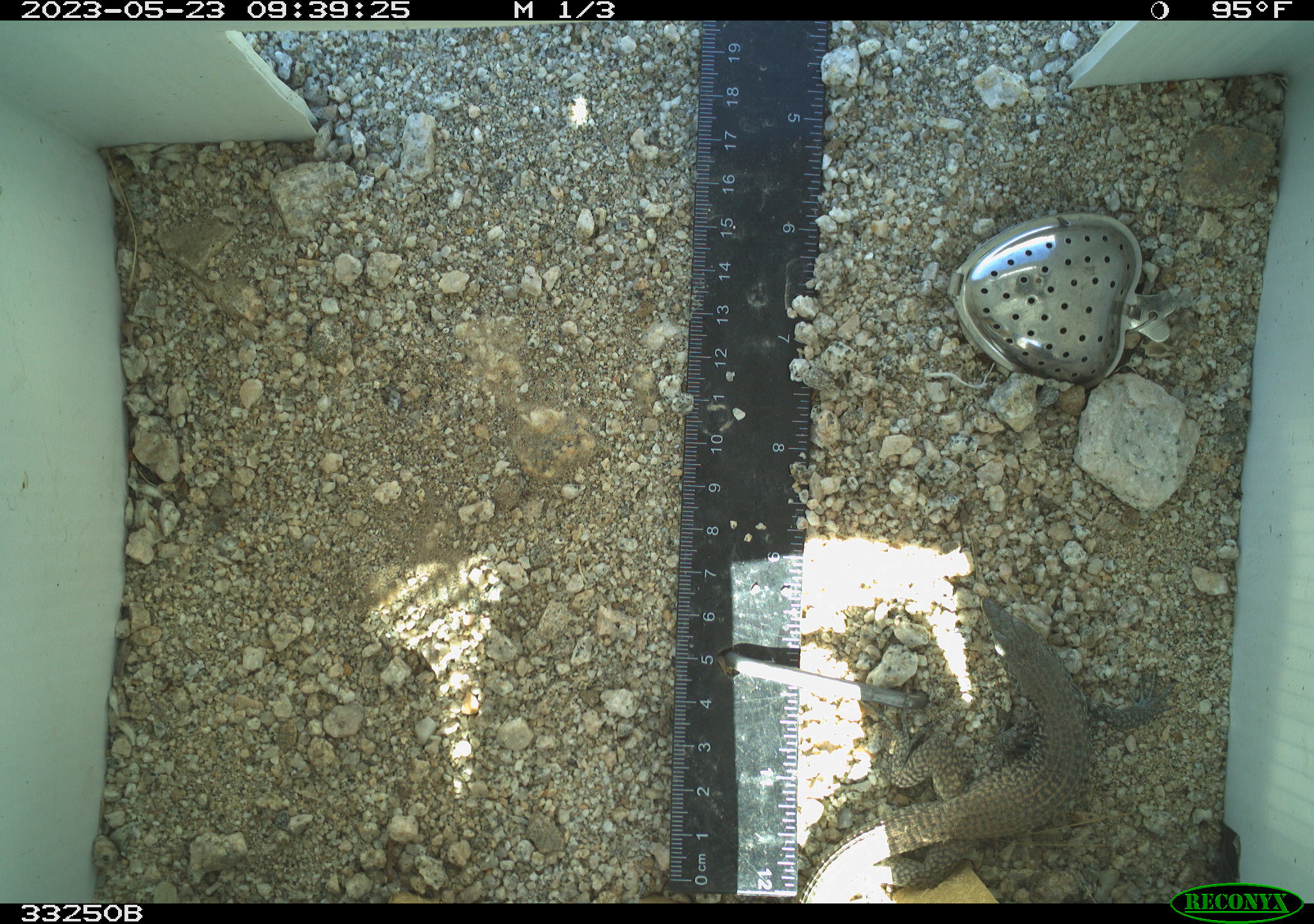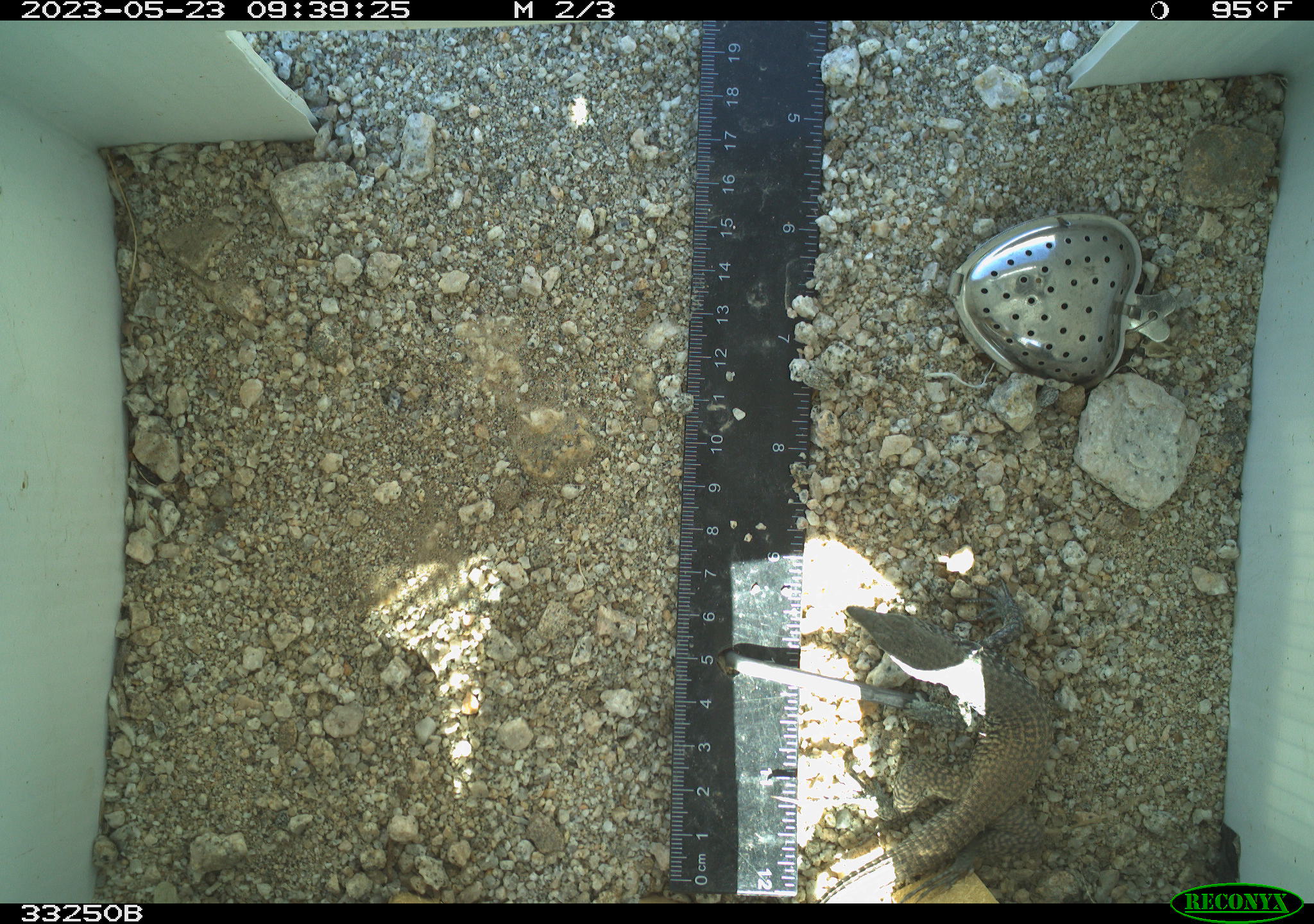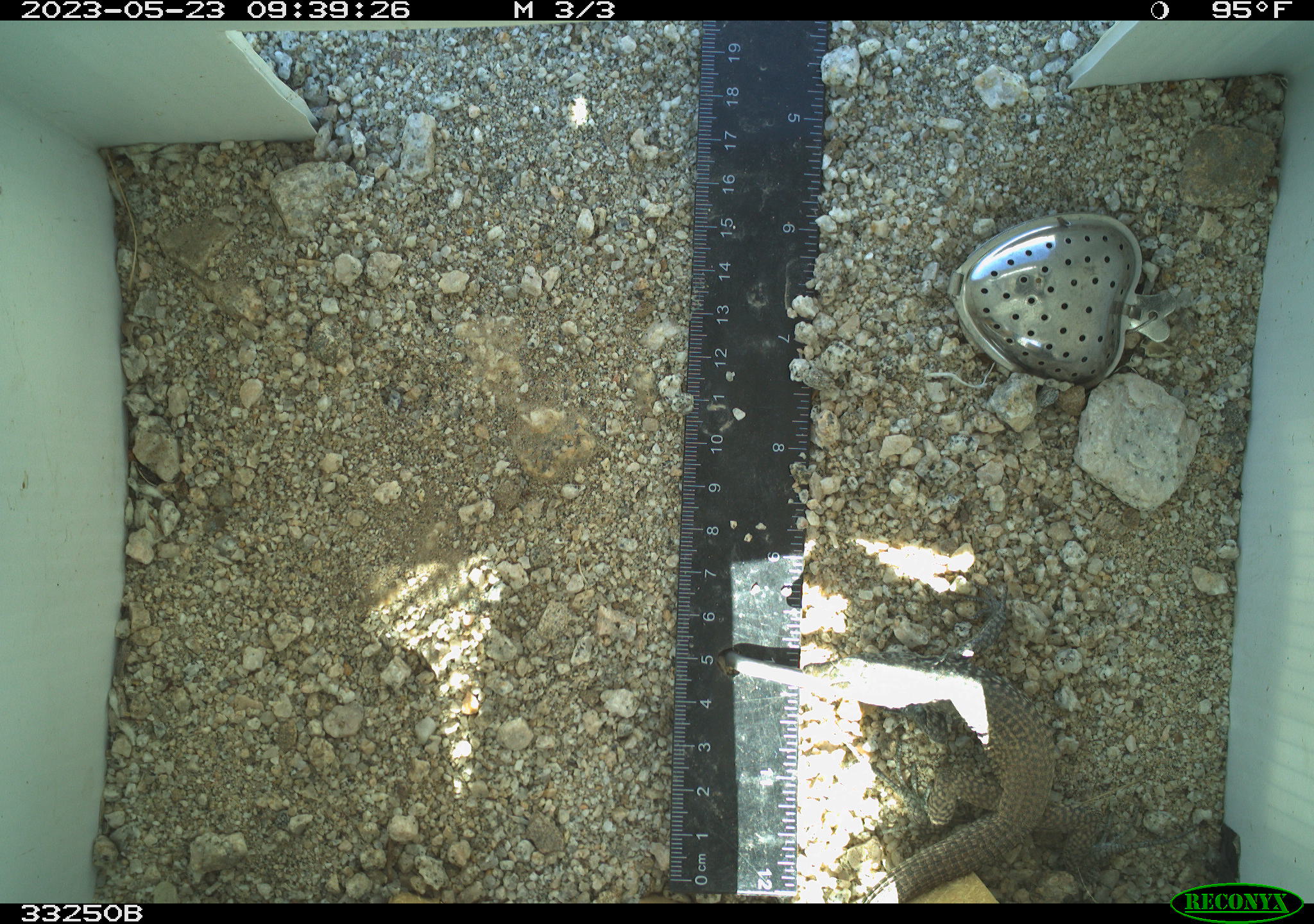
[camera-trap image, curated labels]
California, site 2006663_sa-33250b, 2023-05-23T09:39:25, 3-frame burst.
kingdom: Animalia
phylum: Chordata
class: Reptilia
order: Squamata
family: Teiidae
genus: Aspidoscelis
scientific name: Aspidoscelis tigris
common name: western whiptail